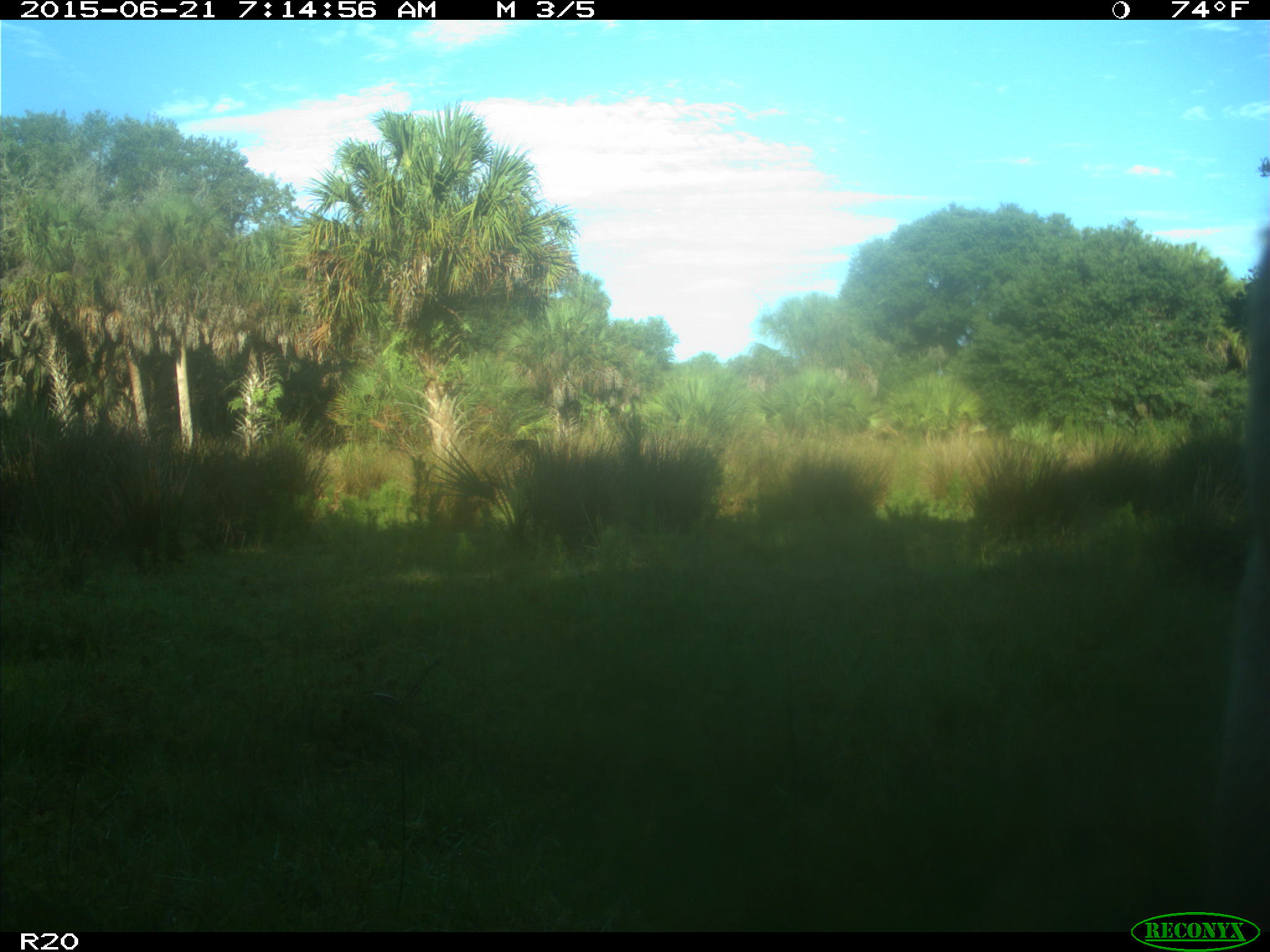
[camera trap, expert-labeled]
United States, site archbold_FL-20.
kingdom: Animalia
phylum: Chordata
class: Mammalia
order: Artiodactyla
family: Bovidae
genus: Bos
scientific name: Bos taurus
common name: domestic cow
Bos taurus (domestic cow).